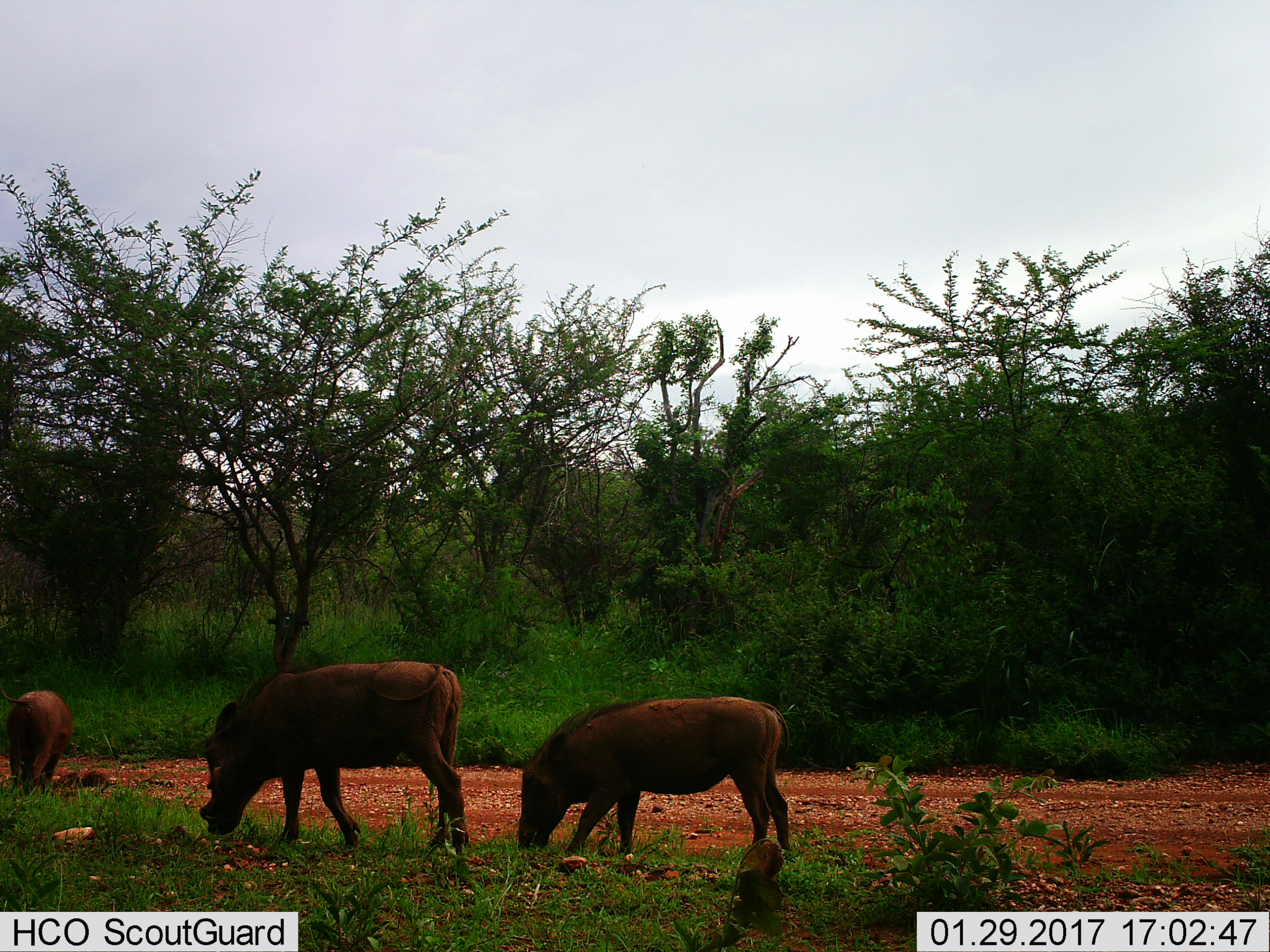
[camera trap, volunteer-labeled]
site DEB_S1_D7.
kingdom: Animalia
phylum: Chordata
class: Mammalia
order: Artiodactyla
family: Suidae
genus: Phacochoerus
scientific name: Phacochoerus africanus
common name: warthog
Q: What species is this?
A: Warthog (Phacochoerus africanus).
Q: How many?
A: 3.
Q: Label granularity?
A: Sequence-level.